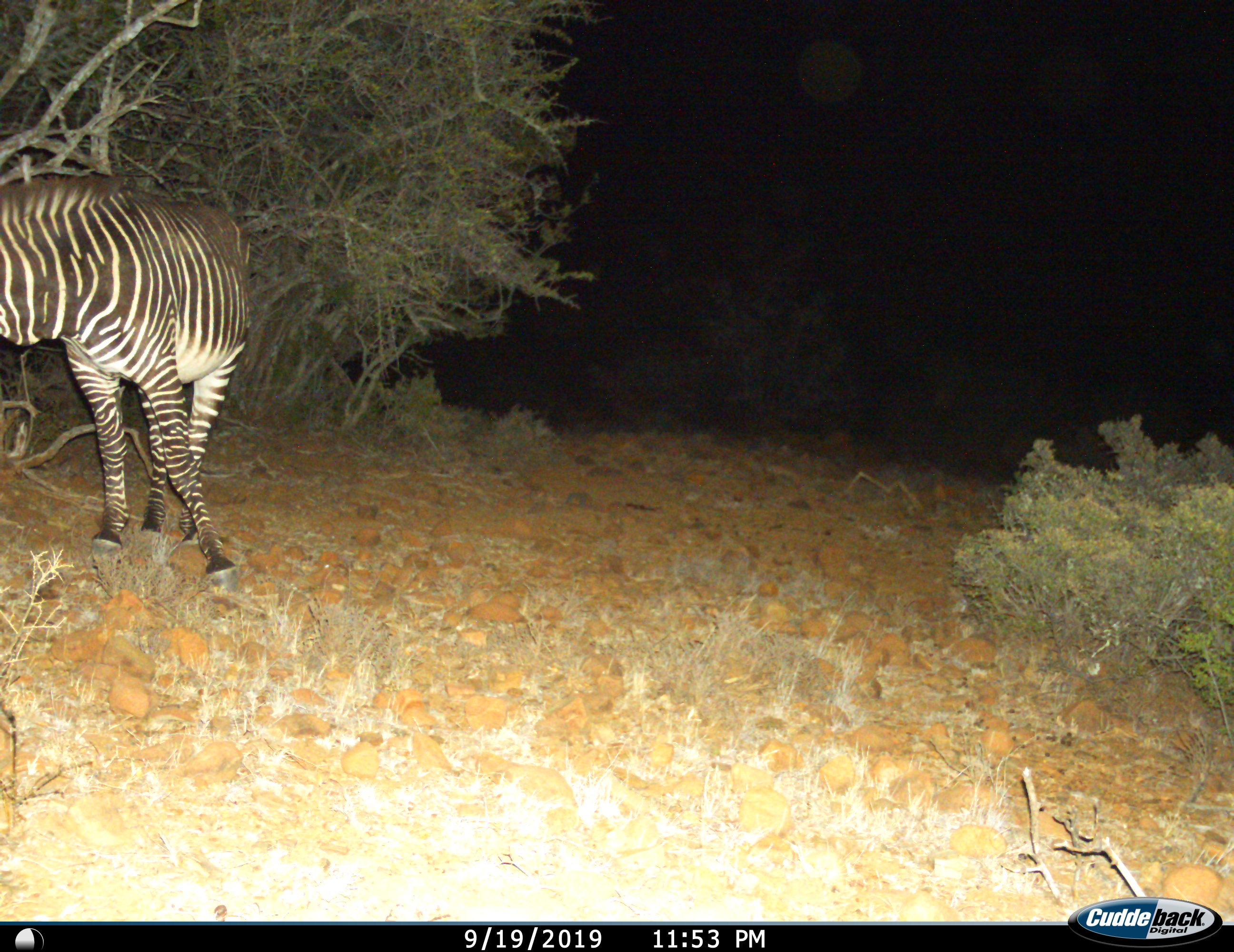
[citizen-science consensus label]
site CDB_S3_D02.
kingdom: Animalia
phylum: Chordata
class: Mammalia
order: Perissodactyla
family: Equidae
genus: Equus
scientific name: Equus zebra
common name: mountain zebra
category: zebramountain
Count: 1.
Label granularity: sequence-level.